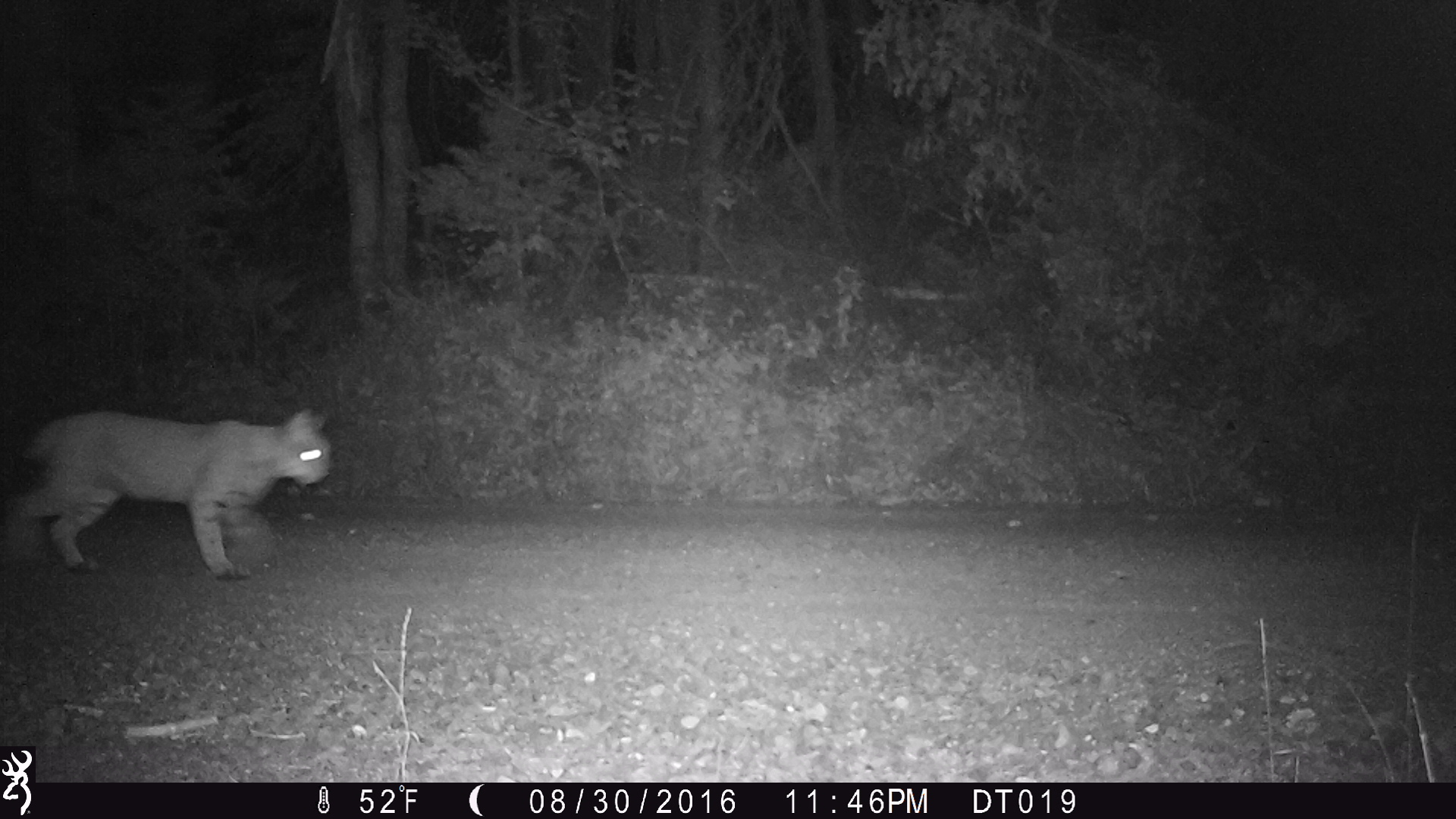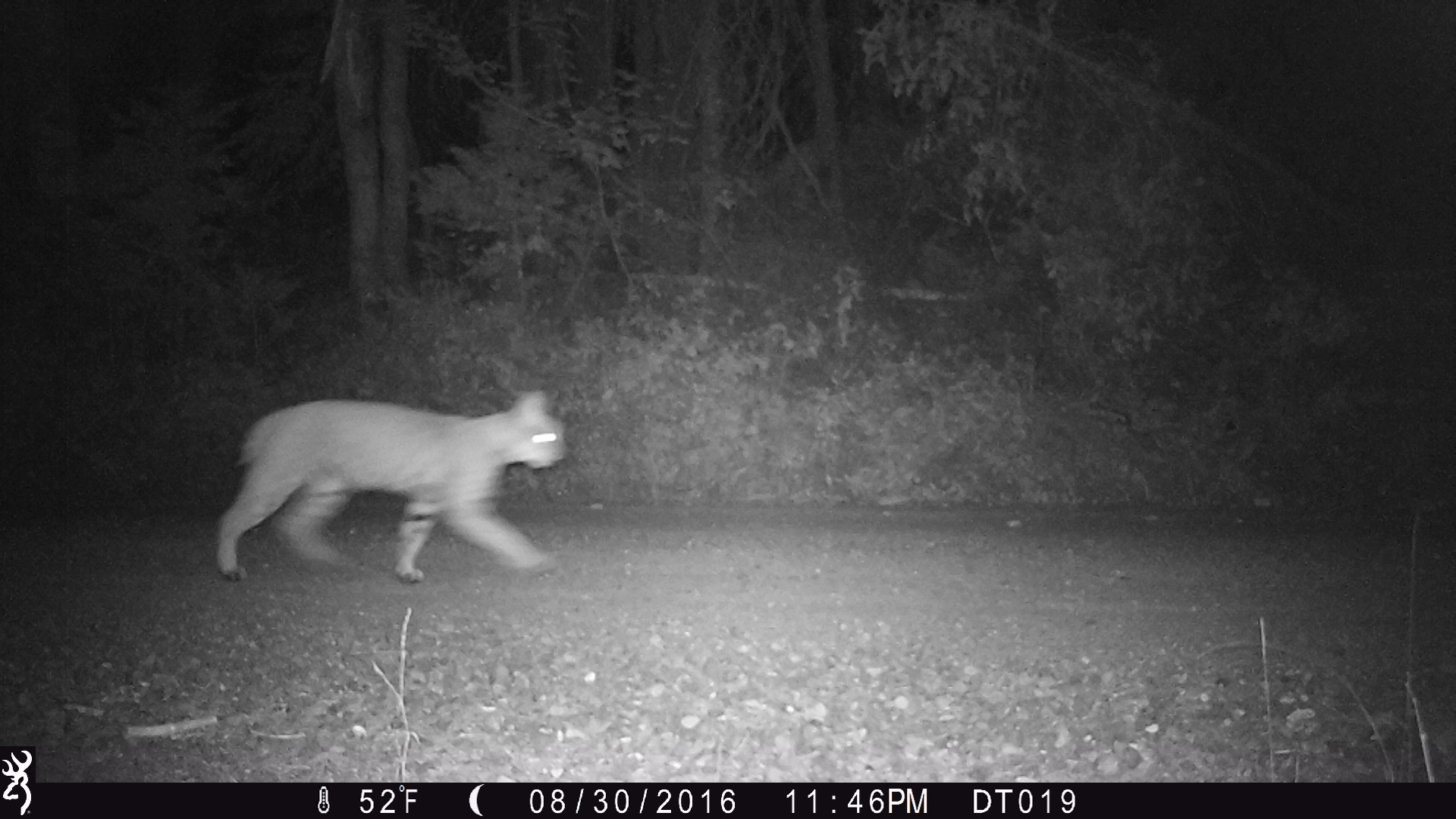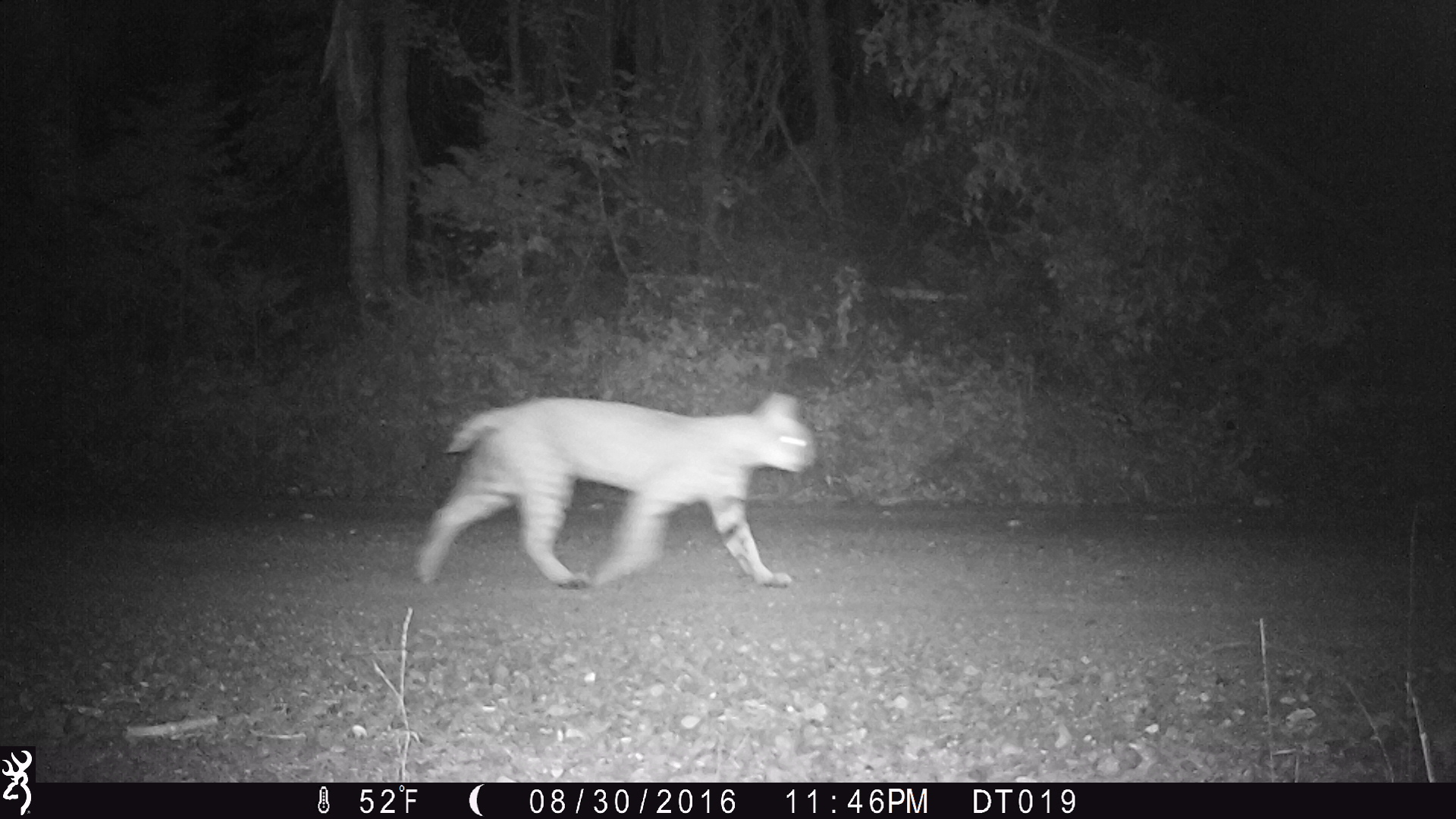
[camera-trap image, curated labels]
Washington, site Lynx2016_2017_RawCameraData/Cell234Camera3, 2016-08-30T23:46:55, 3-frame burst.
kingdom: Animalia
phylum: Chordata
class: Mammalia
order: Carnivora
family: Felidae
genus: Lynx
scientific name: Lynx rufus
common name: bobcat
Lynx rufus (bobcat). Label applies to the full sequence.